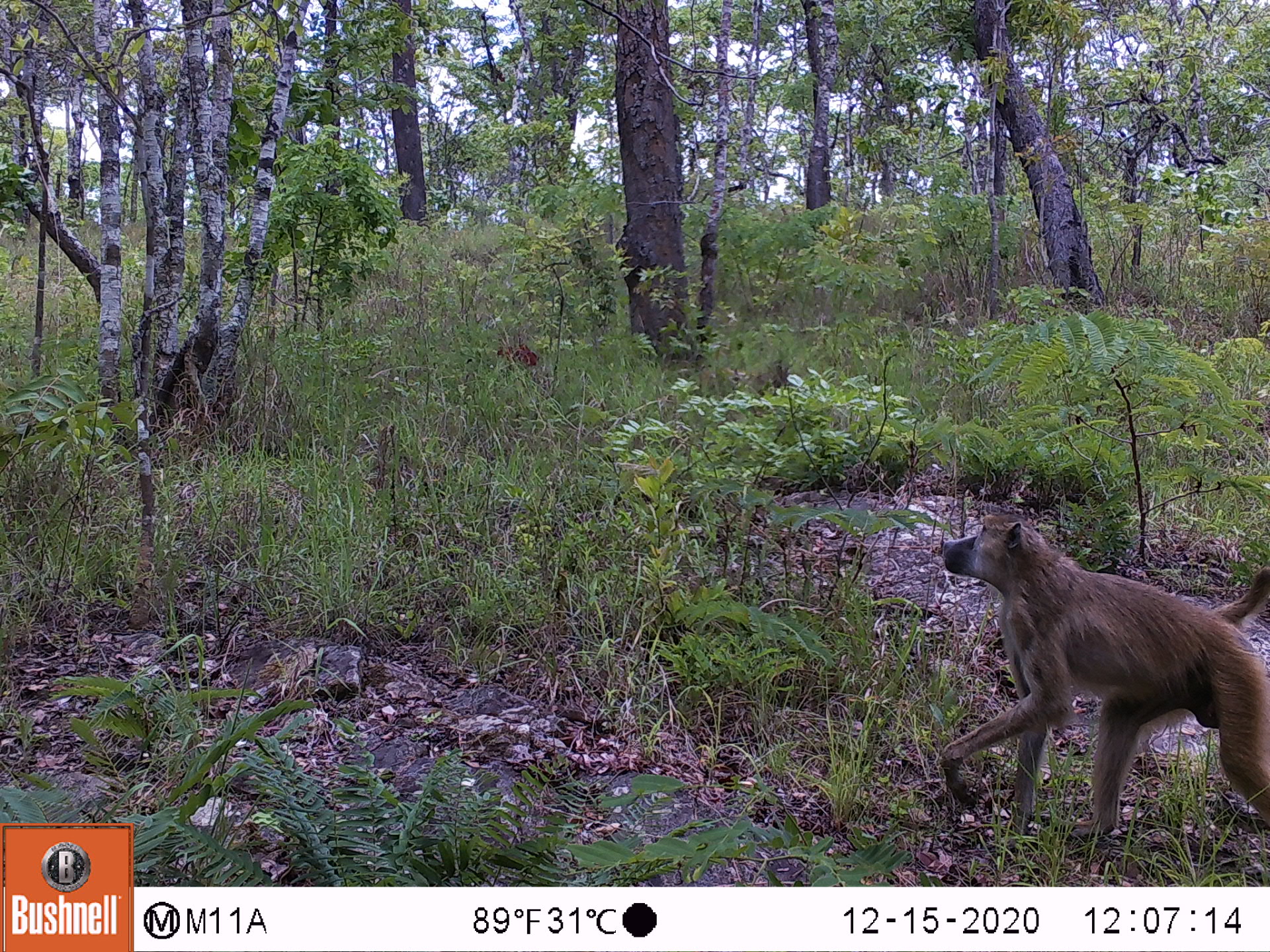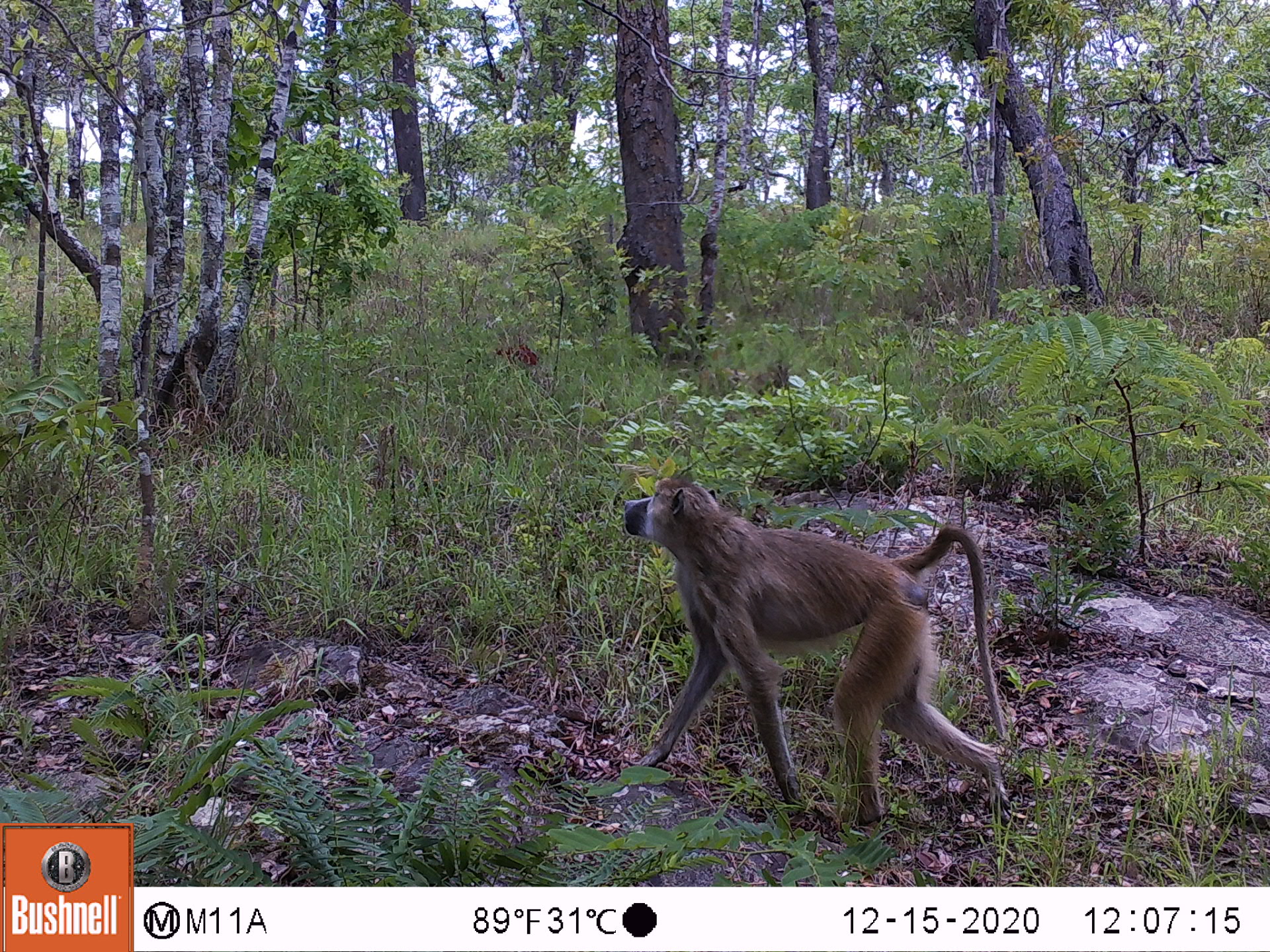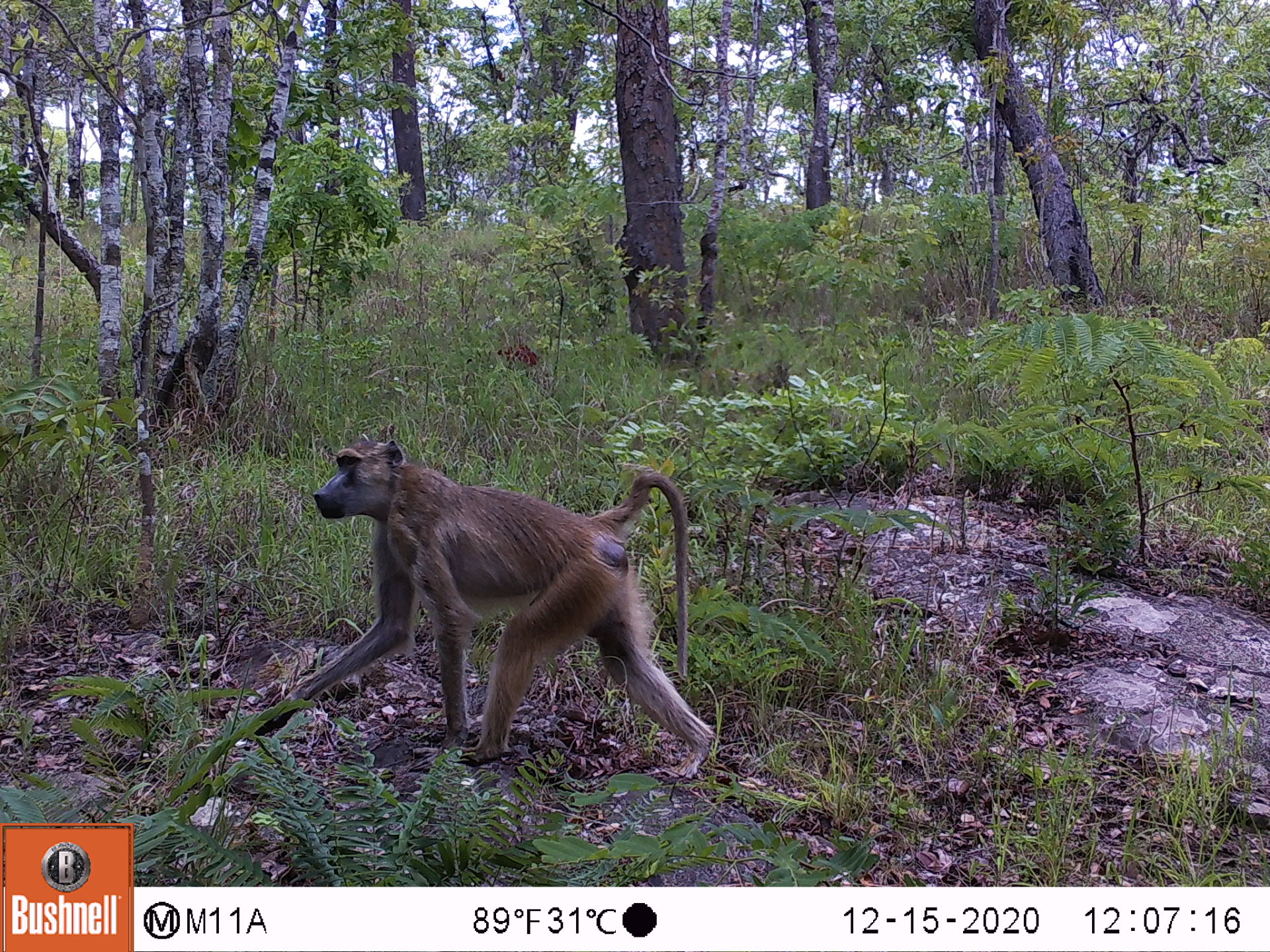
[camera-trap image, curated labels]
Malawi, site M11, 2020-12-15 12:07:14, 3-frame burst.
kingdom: Animalia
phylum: Chordata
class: Mammalia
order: Primates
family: Cercopithecidae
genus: Papio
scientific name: Papio cynocephalus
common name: yellow baboon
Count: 1.